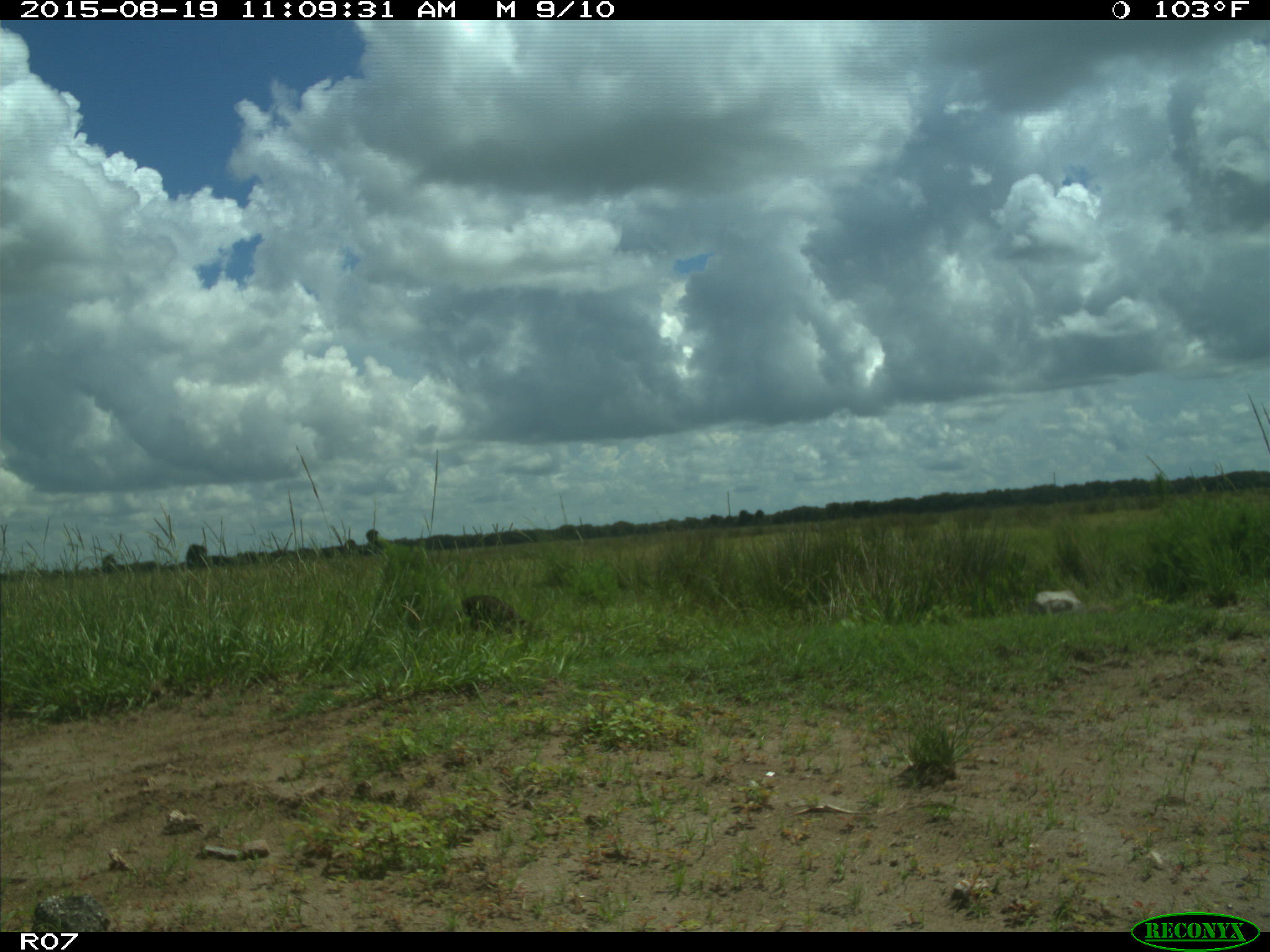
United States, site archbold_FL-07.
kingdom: Animalia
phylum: Chordata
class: Mammalia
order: Carnivora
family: Procyonidae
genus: Procyon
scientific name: Procyon lotor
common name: common raccoon